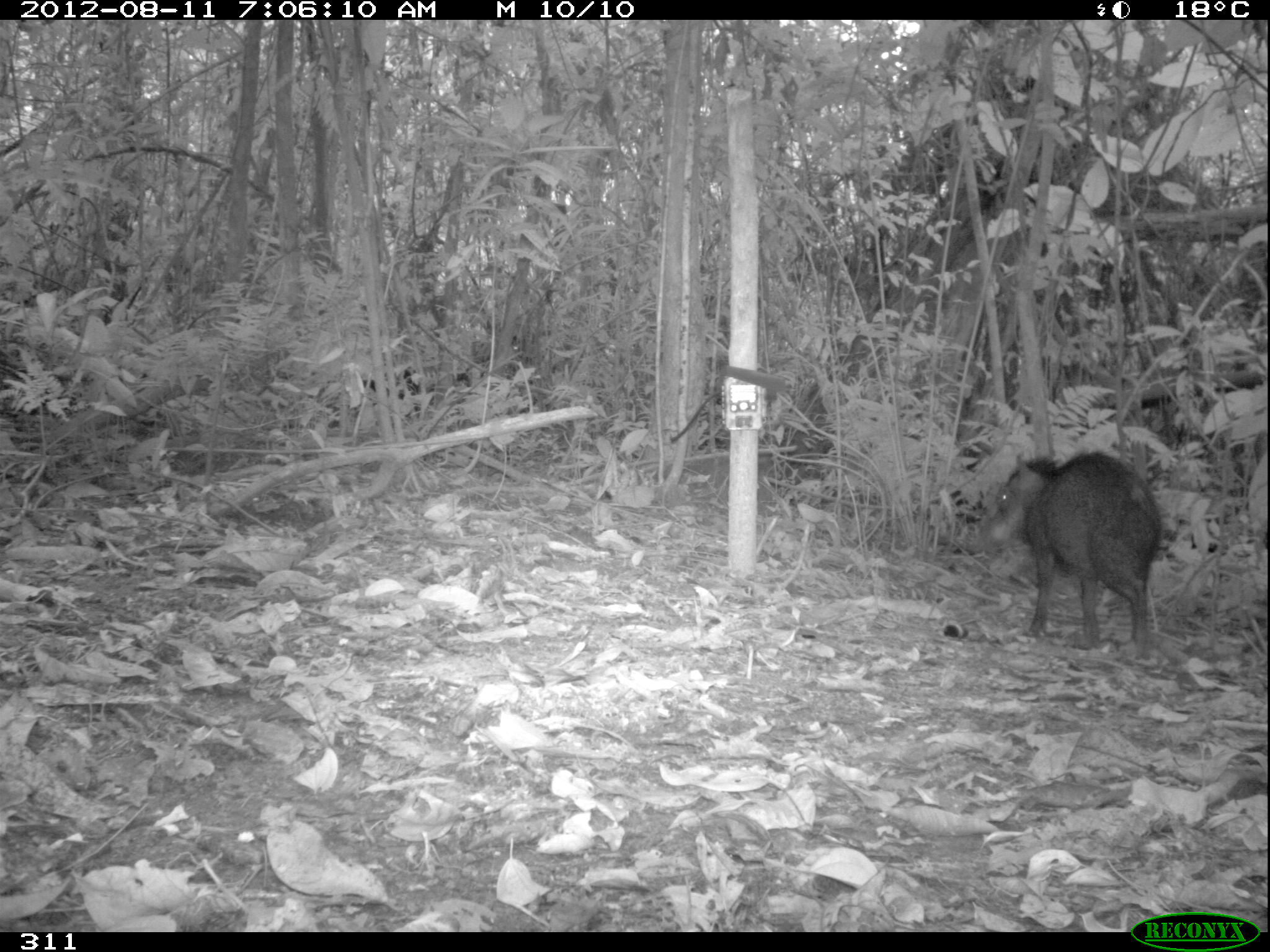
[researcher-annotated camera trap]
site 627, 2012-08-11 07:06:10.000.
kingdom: Animalia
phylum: Chordata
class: Mammalia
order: Artiodactyla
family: Tayassuidae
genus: Tayassu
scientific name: Tayassu pecari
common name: white-lipped peccary